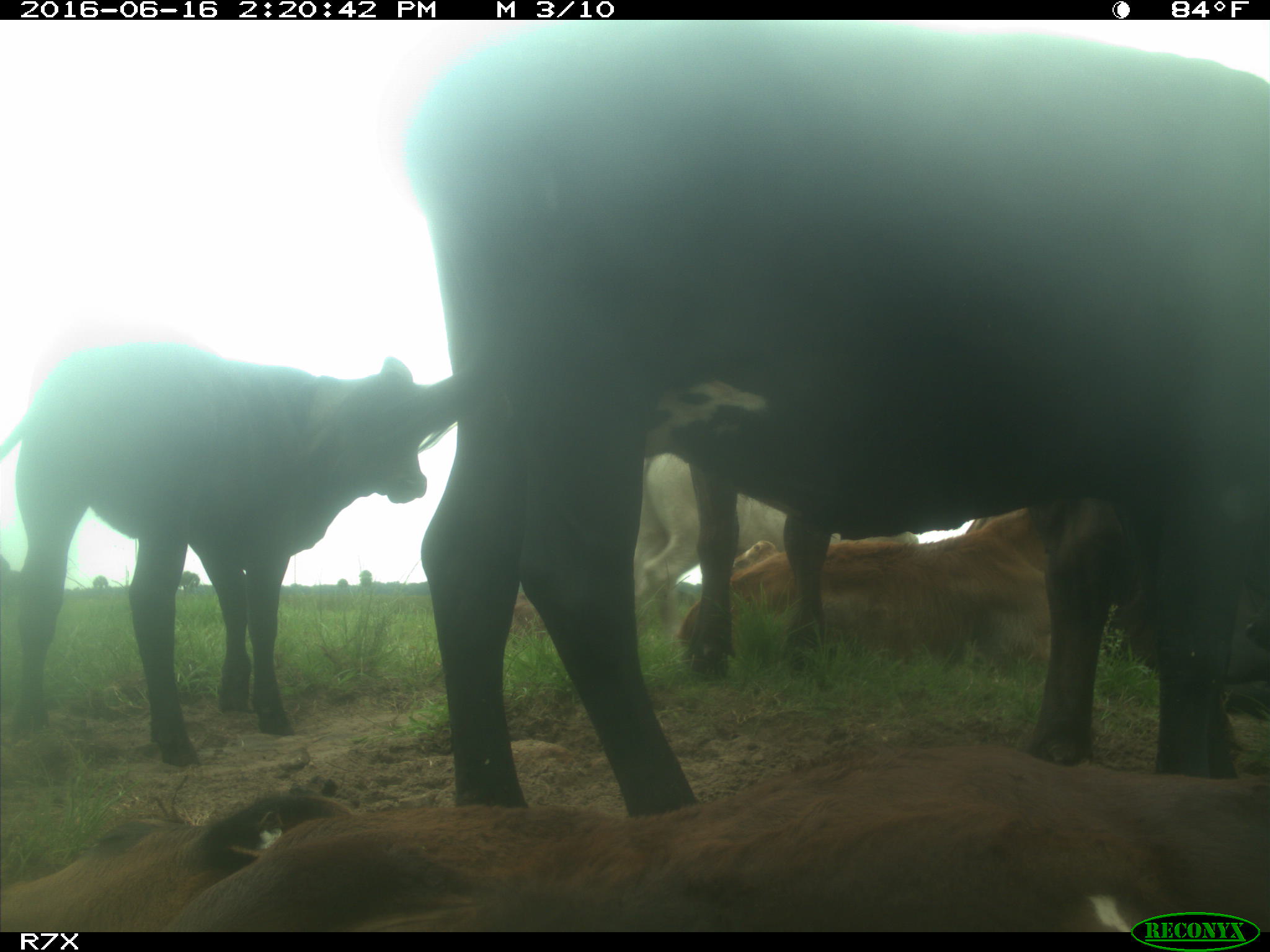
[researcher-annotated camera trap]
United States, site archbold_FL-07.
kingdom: Animalia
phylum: Chordata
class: Mammalia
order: Artiodactyla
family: Bovidae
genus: Bos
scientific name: Bos taurus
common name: domestic cow